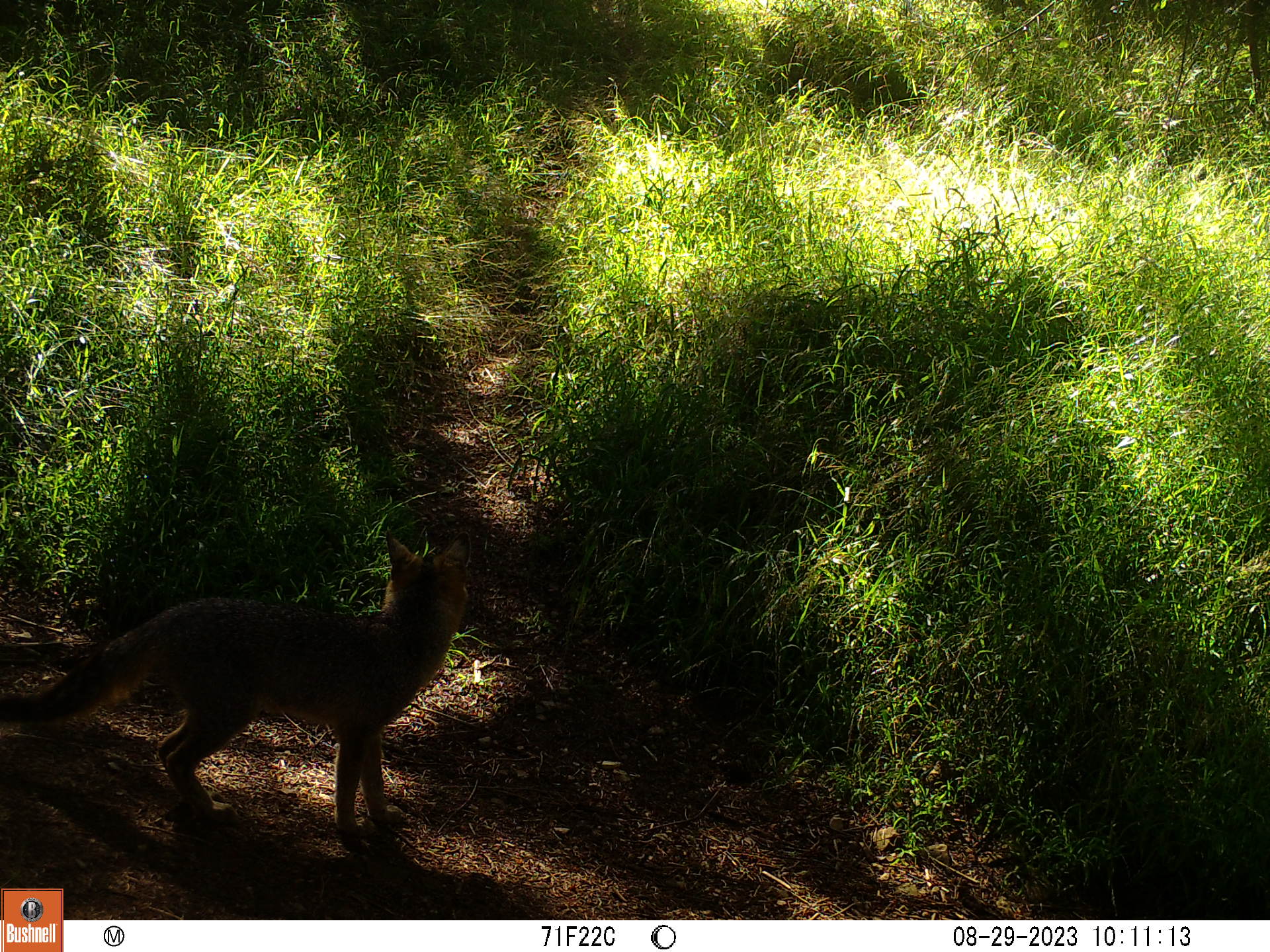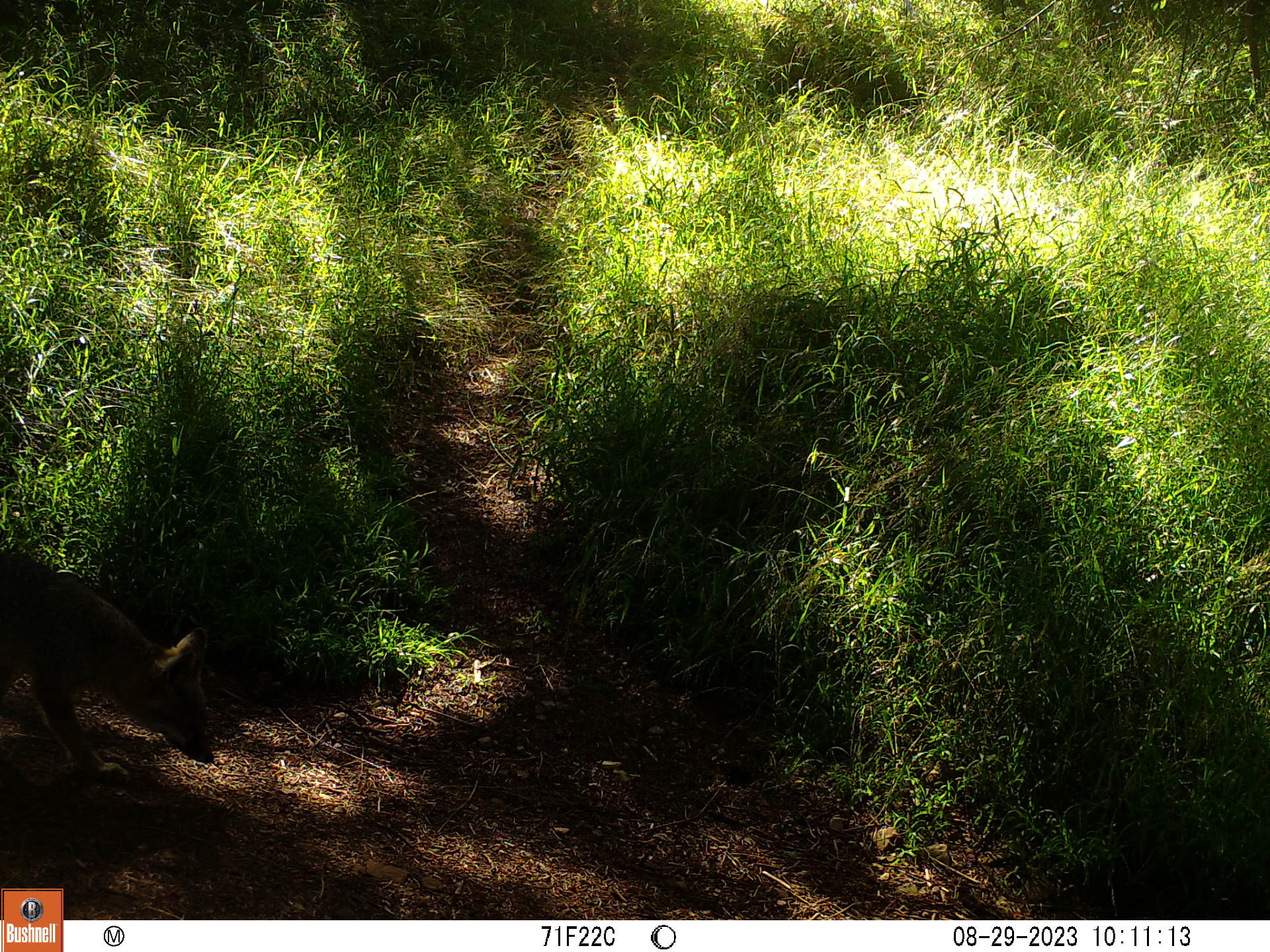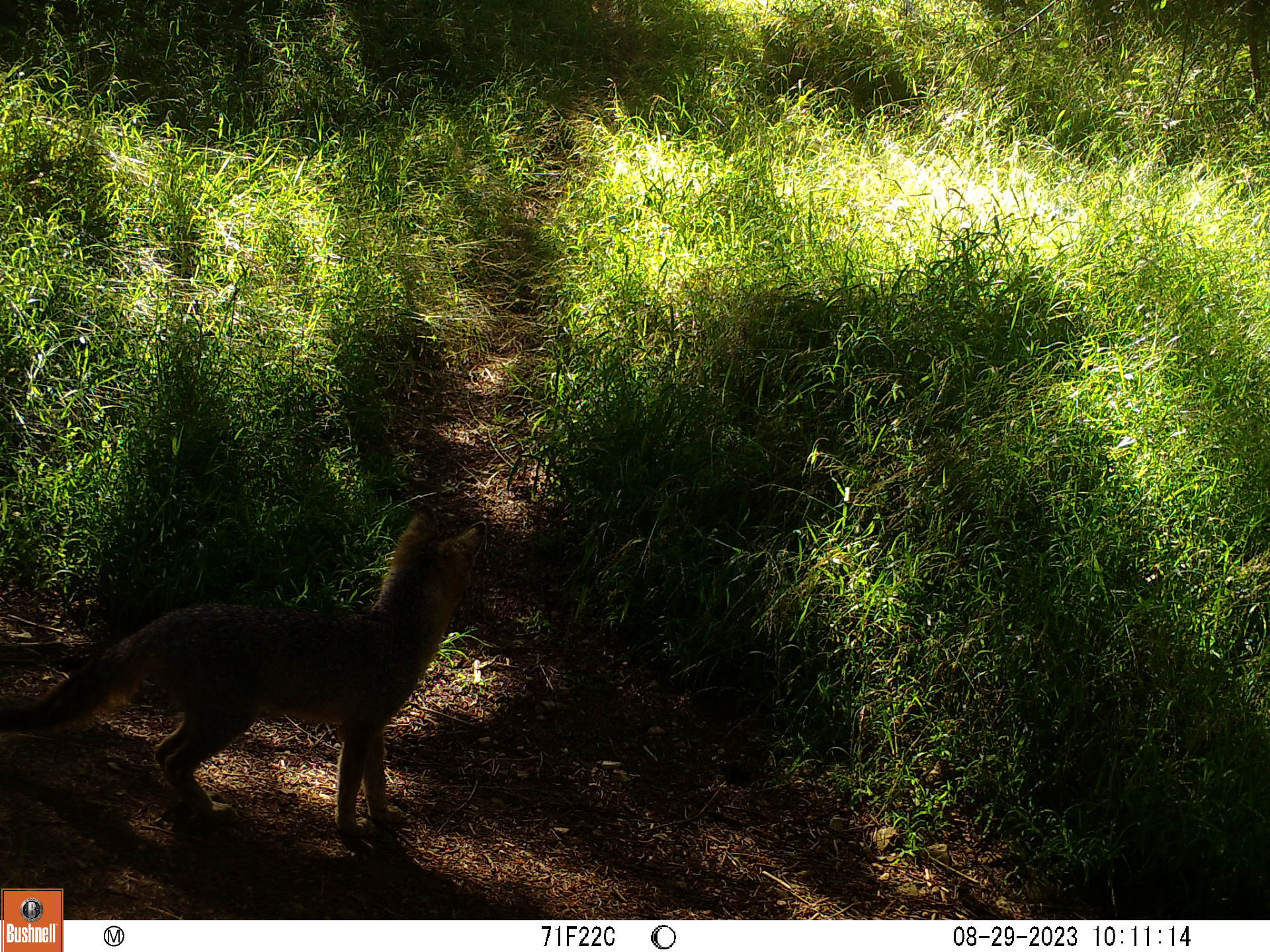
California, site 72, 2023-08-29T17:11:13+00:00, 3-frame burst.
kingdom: Animalia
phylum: Chordata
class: Mammalia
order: Carnivora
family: Canidae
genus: Urocyon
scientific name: Urocyon cinereoargenteus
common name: gray fox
Gray fox (Urocyon cinereoargenteus).